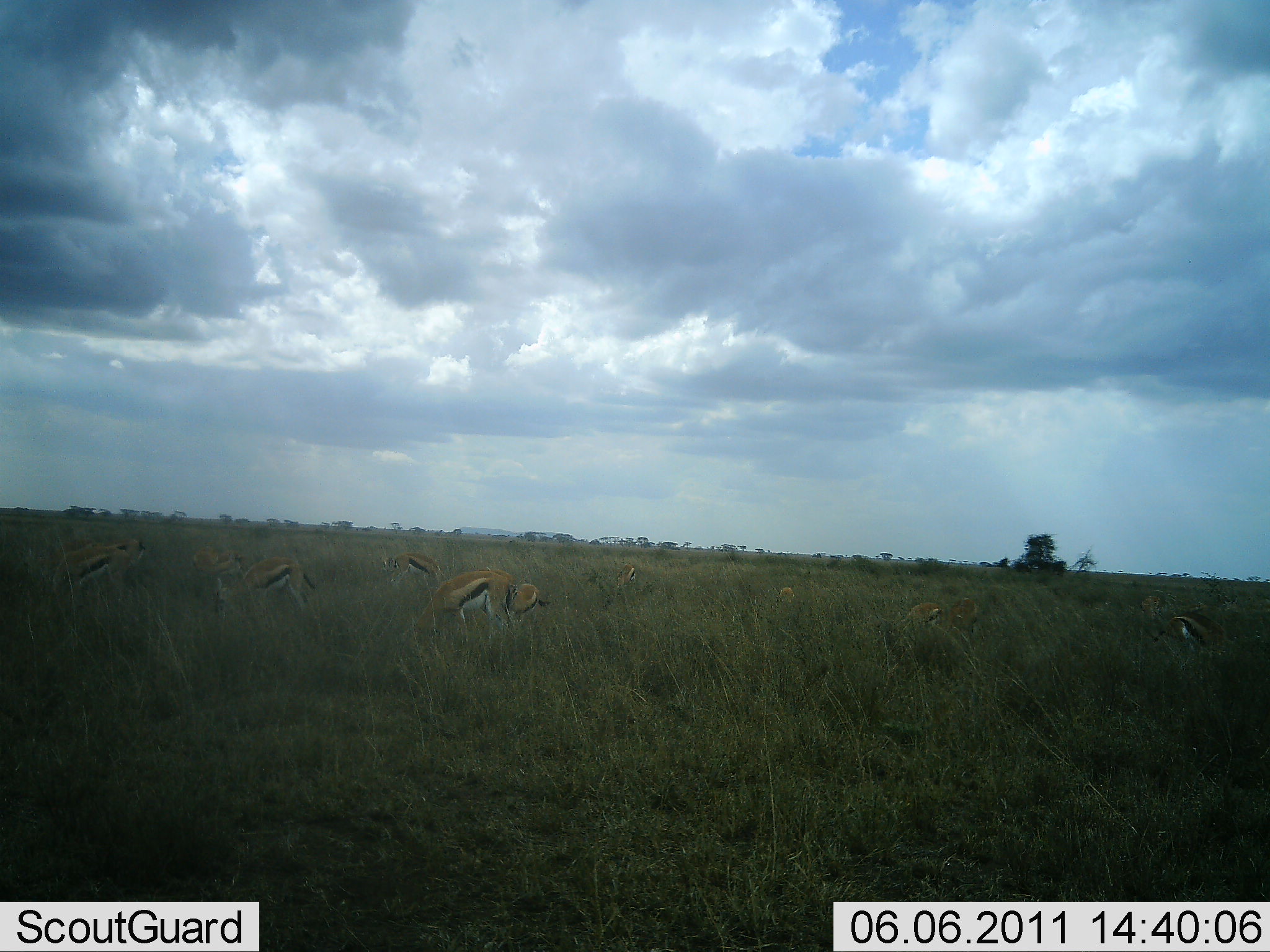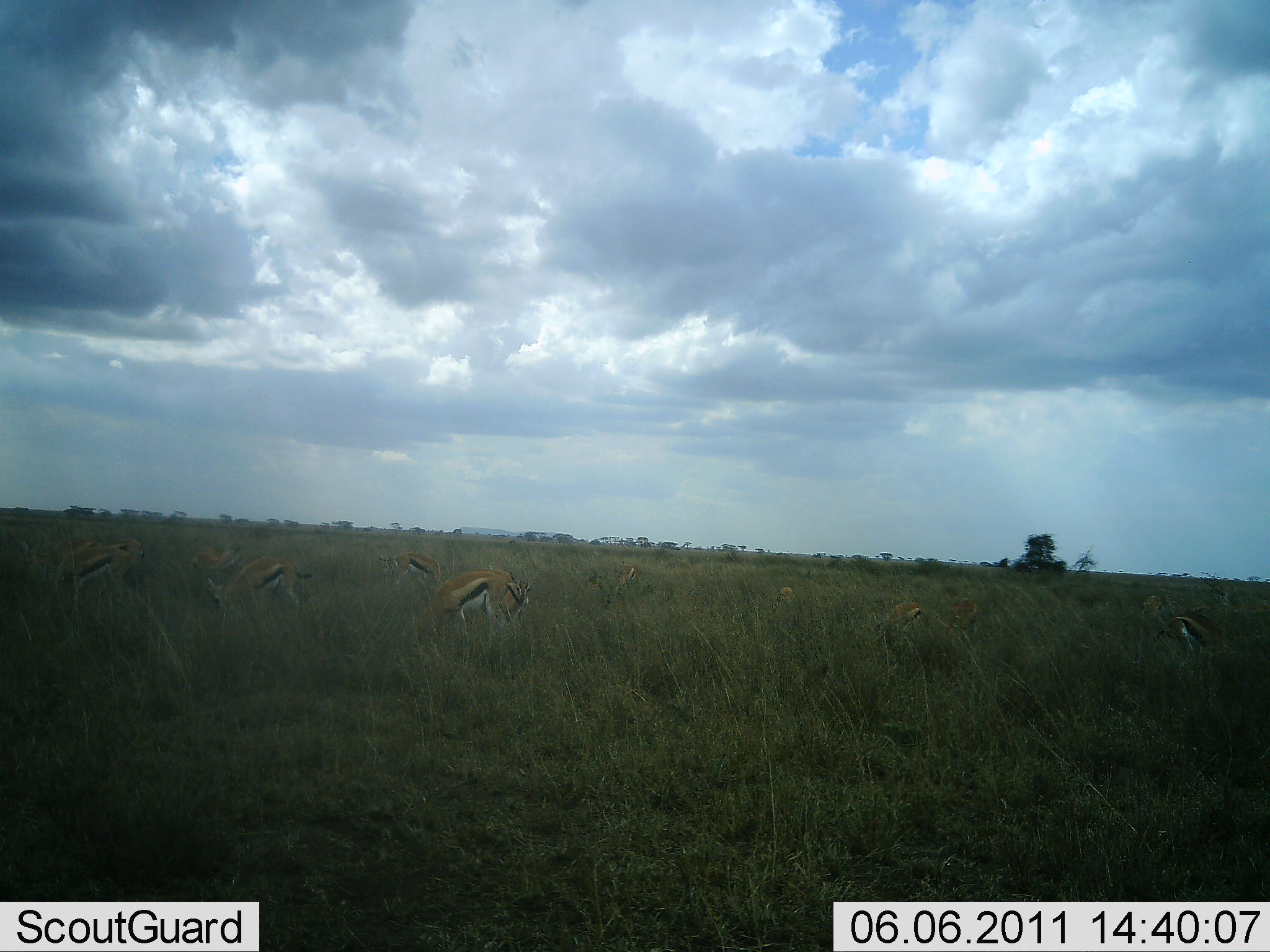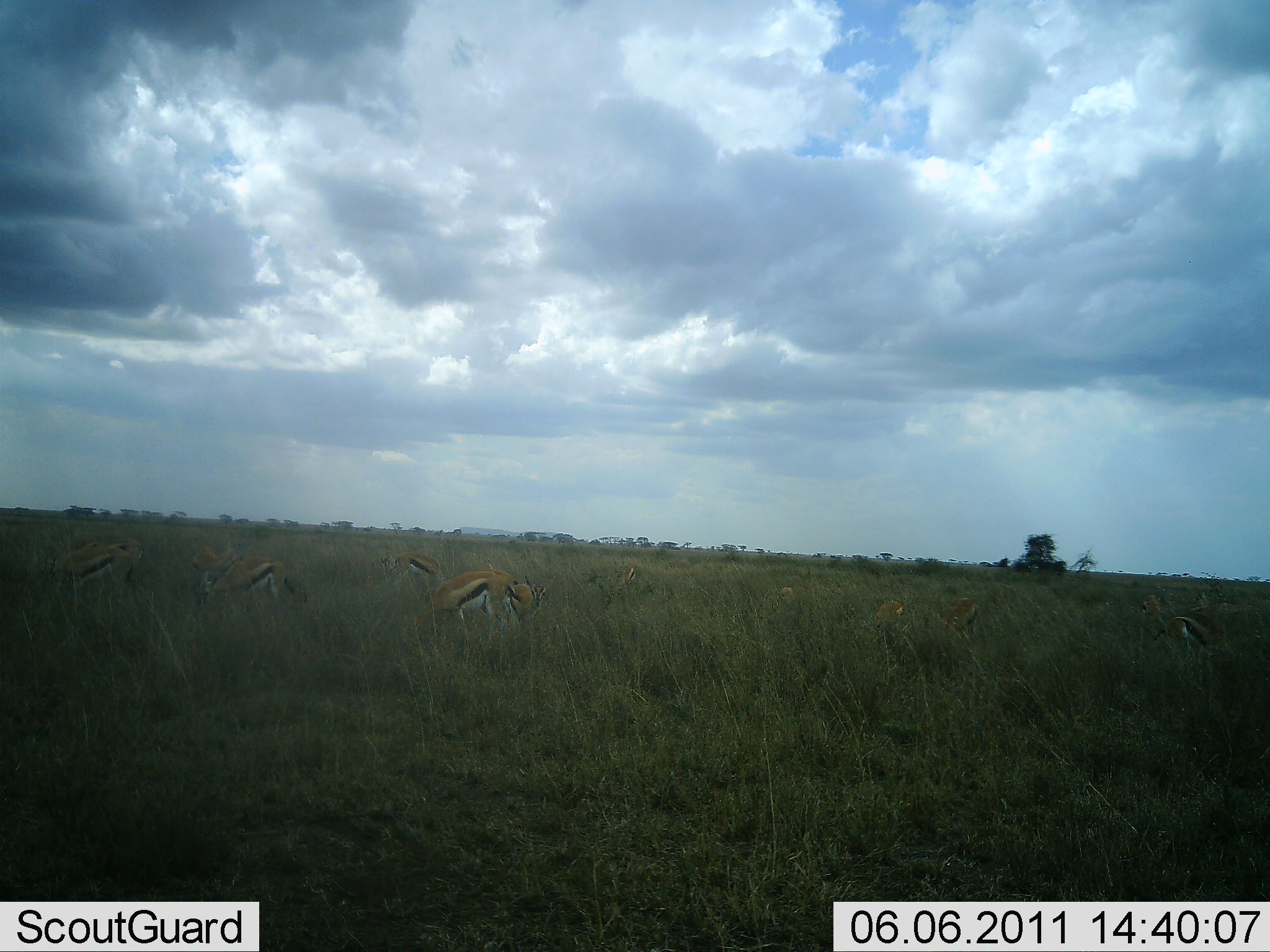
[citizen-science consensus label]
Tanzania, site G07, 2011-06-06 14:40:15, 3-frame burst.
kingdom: Animalia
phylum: Chordata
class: Mammalia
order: Artiodactyla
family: Bovidae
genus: Eudorcas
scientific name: Eudorcas thomsonii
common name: thomson's gazelle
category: gazellethomsons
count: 10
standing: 50%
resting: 0%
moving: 17%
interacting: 8%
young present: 0%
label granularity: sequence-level